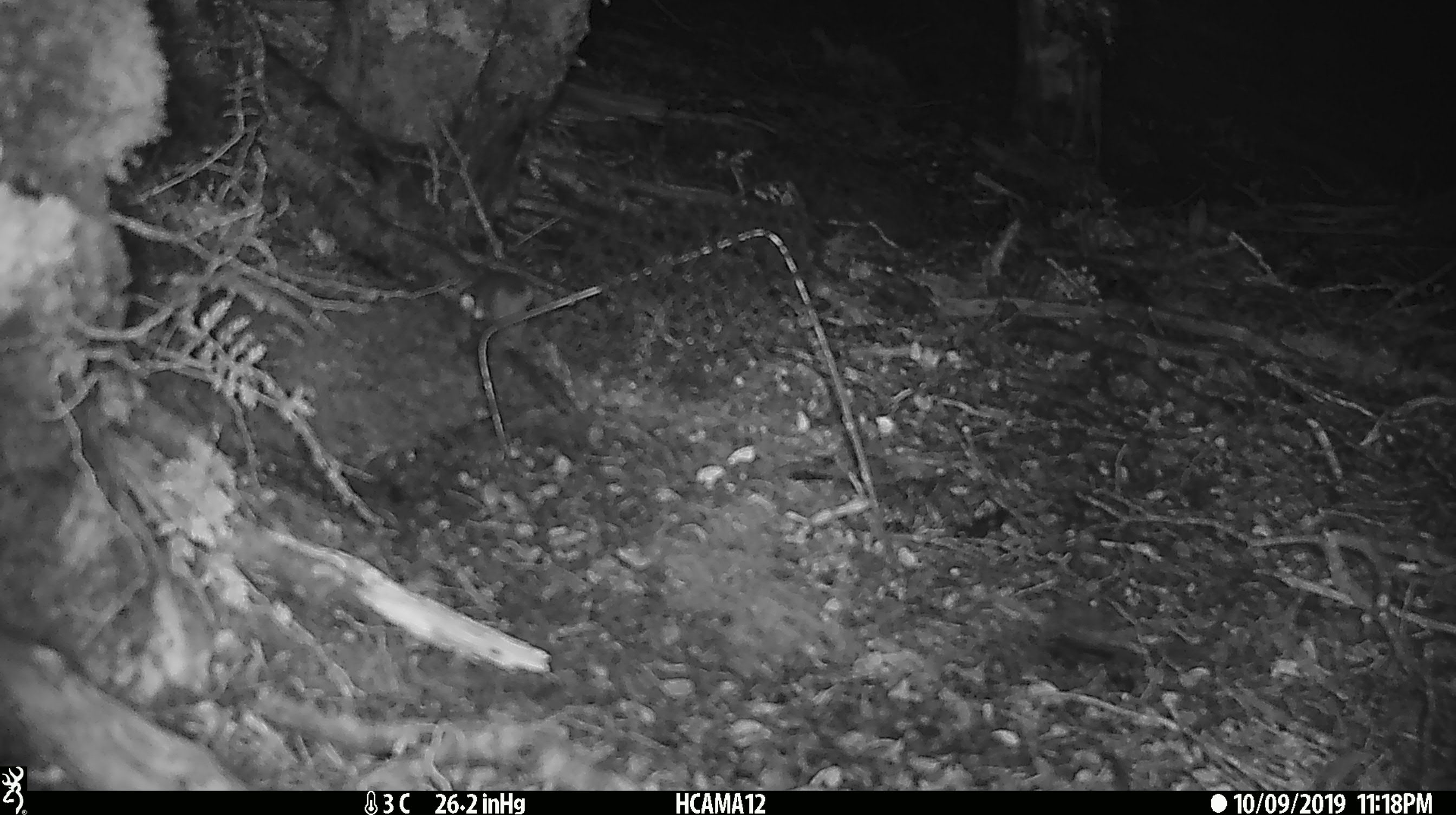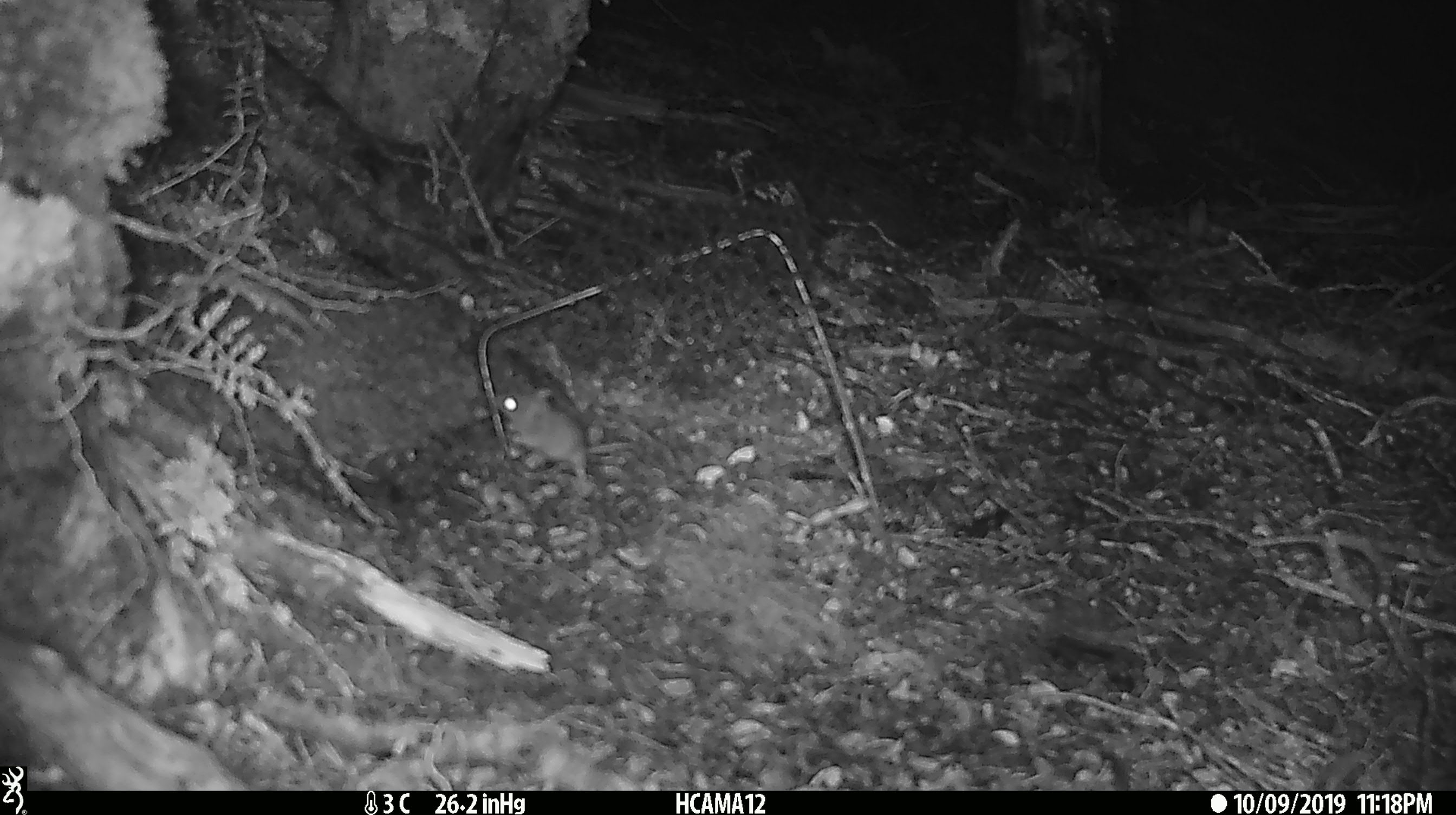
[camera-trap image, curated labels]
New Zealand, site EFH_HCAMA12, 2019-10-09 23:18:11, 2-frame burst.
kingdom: Animalia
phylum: Chordata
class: Mammalia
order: Rodentia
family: Muridae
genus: Mus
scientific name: Mus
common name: mouse